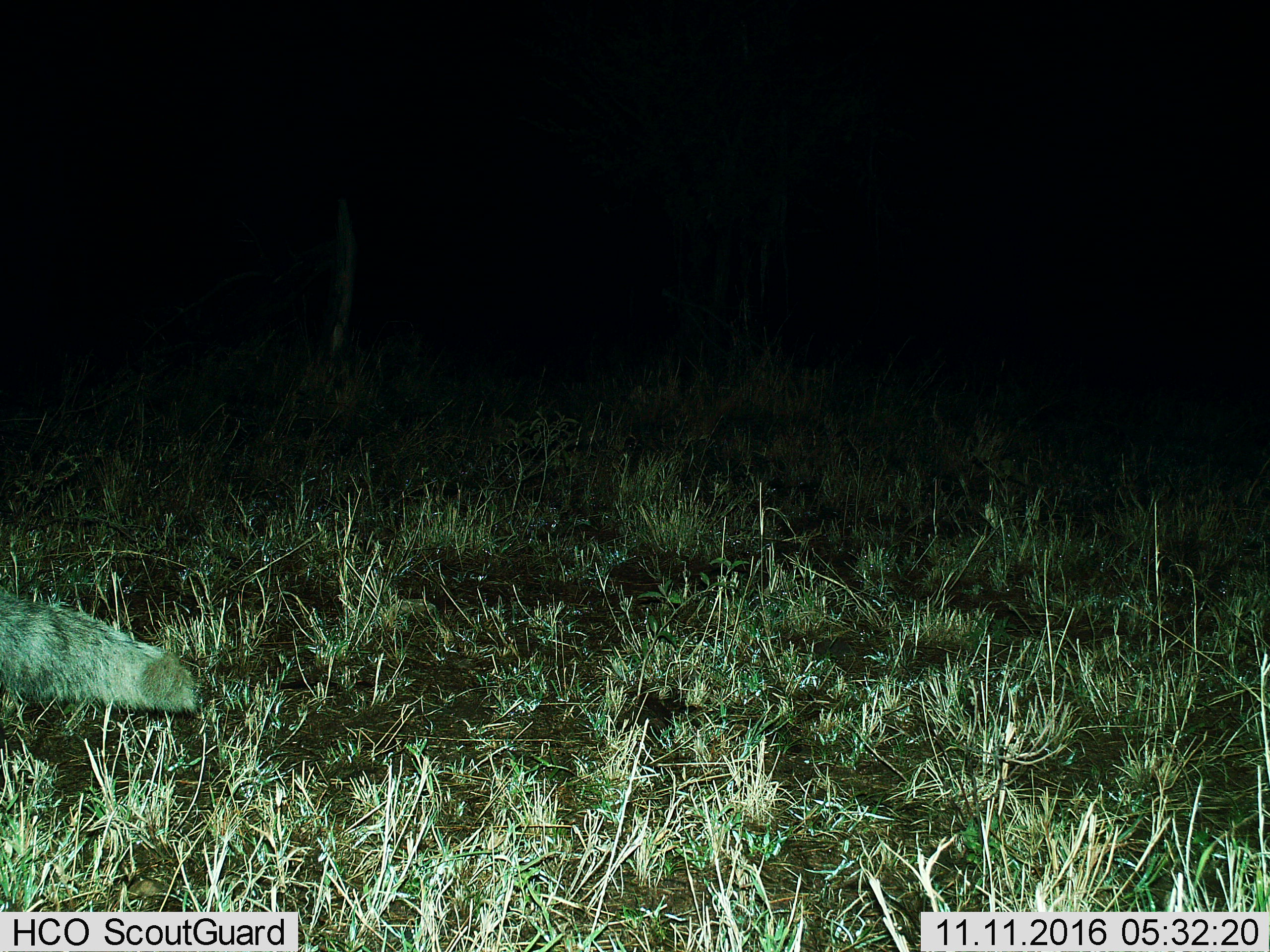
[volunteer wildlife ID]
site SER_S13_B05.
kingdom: Animalia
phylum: Chordata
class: Mammalia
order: Carnivora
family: Herpestidae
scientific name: Herpestidae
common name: mongoose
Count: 1.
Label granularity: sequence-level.